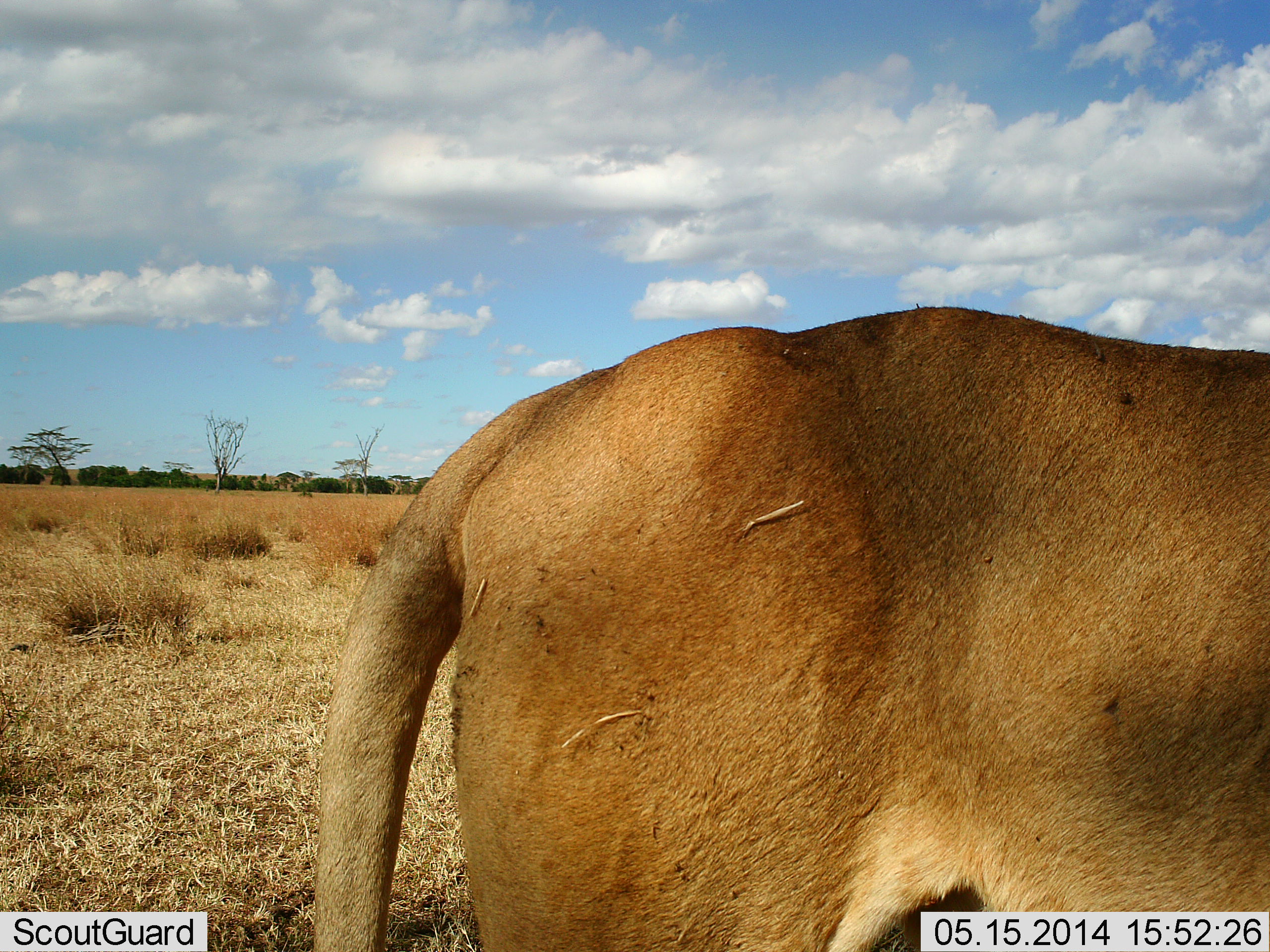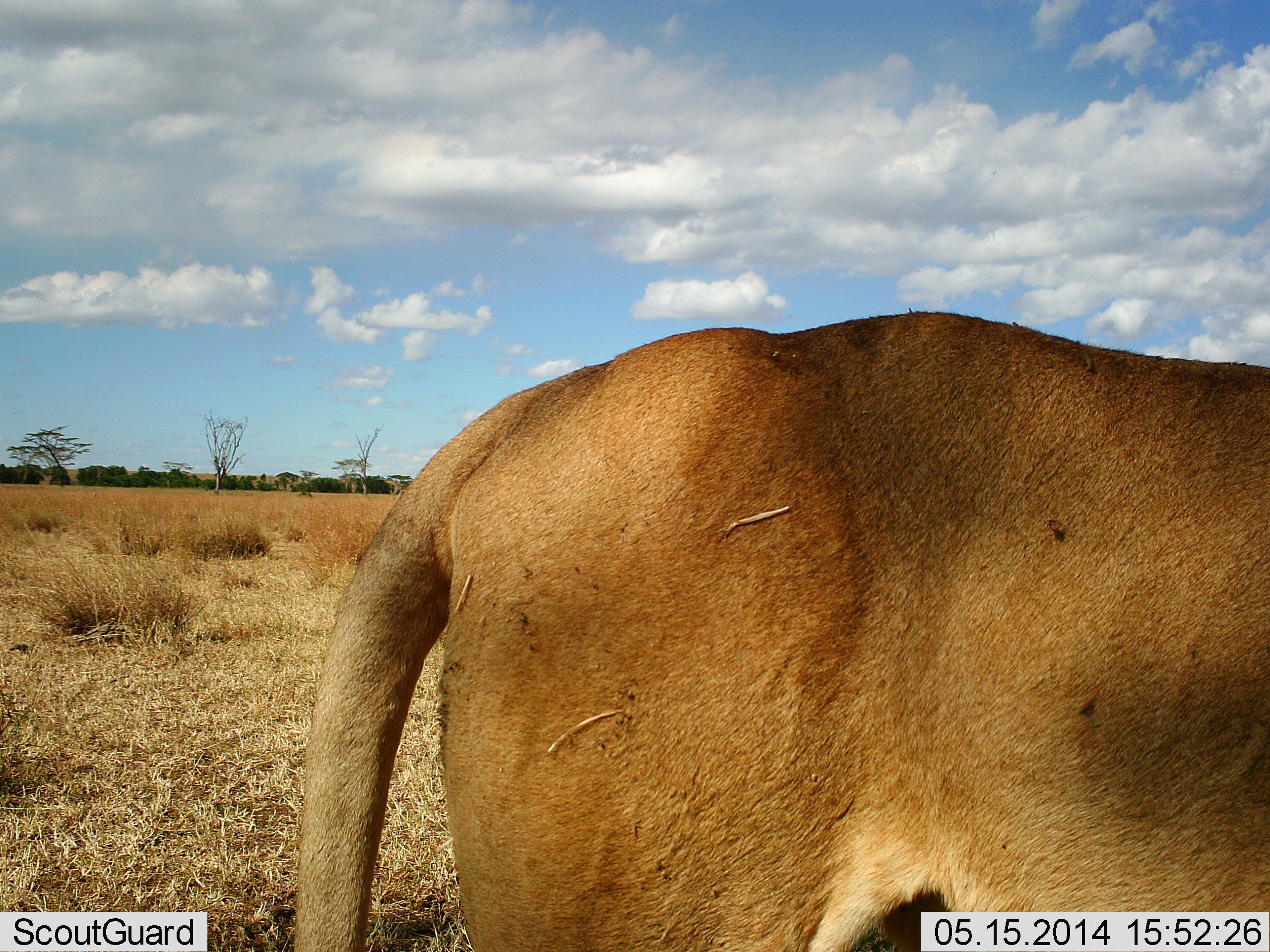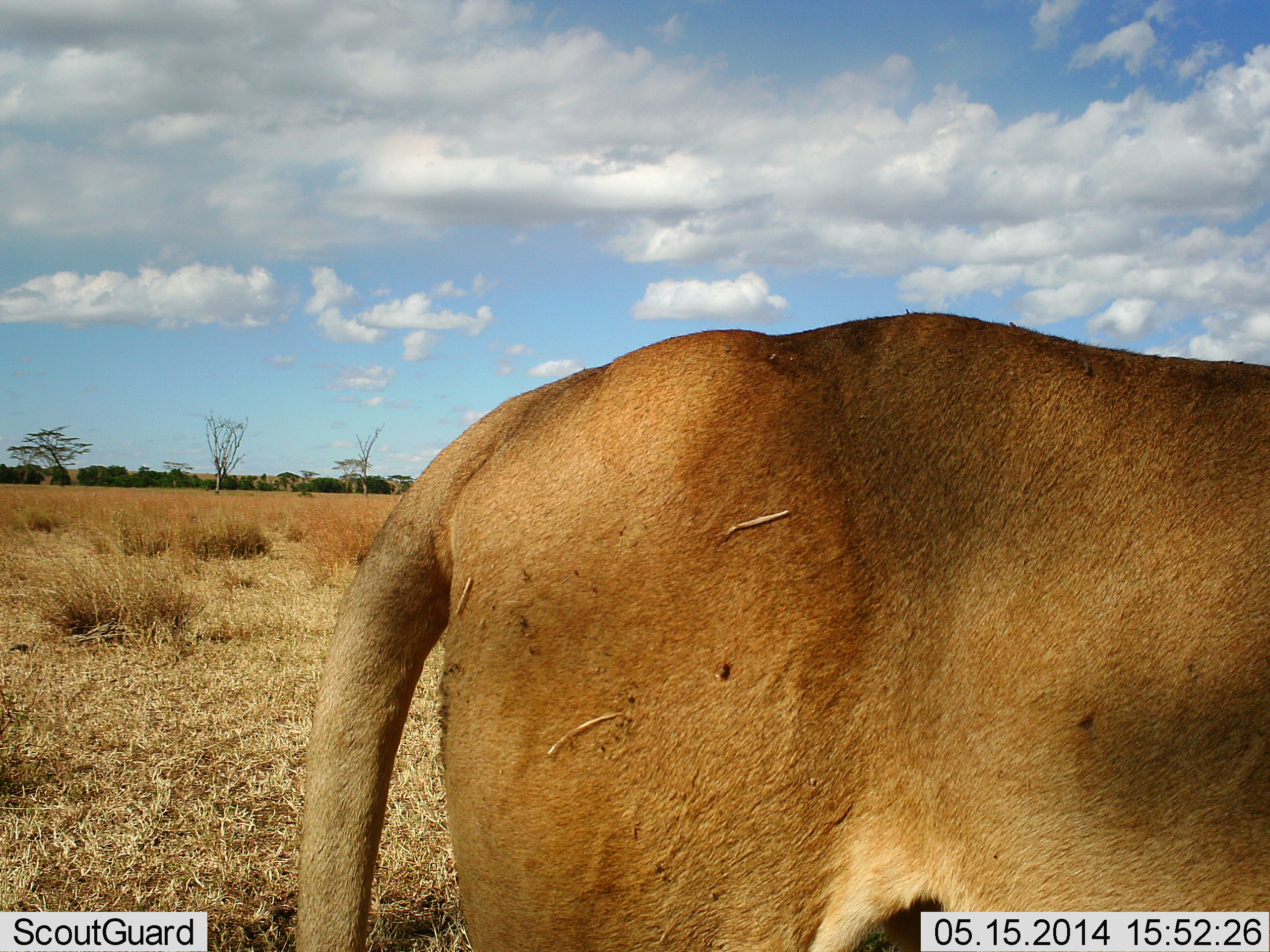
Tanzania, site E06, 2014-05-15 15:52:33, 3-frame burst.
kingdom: Animalia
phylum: Chordata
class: Mammalia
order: Carnivora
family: Felidae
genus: Panthera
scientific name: Panthera leo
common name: lion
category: lionfemale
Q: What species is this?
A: Lionfemale (lion) (Panthera leo).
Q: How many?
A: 1.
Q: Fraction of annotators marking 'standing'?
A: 82%.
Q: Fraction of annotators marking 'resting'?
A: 0%.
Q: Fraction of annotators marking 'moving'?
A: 18%.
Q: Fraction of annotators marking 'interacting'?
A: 0%.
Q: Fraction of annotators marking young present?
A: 0%.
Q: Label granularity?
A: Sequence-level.